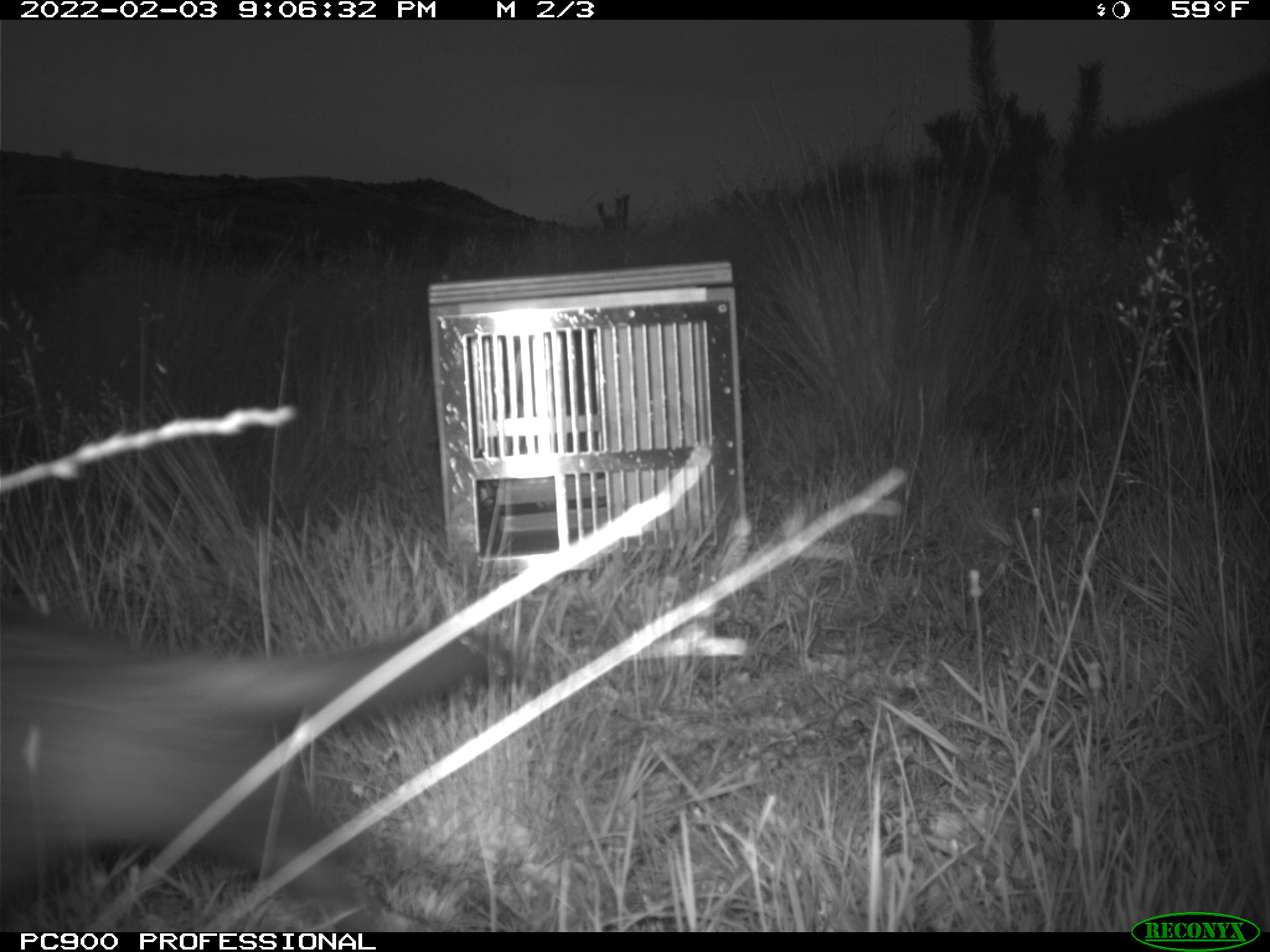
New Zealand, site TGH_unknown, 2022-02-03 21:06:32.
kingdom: Animalia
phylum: Chordata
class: Mammalia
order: Carnivora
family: Mustelidae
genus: Mustela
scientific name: Mustela furo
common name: ferret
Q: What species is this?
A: Ferret (Mustela furo).